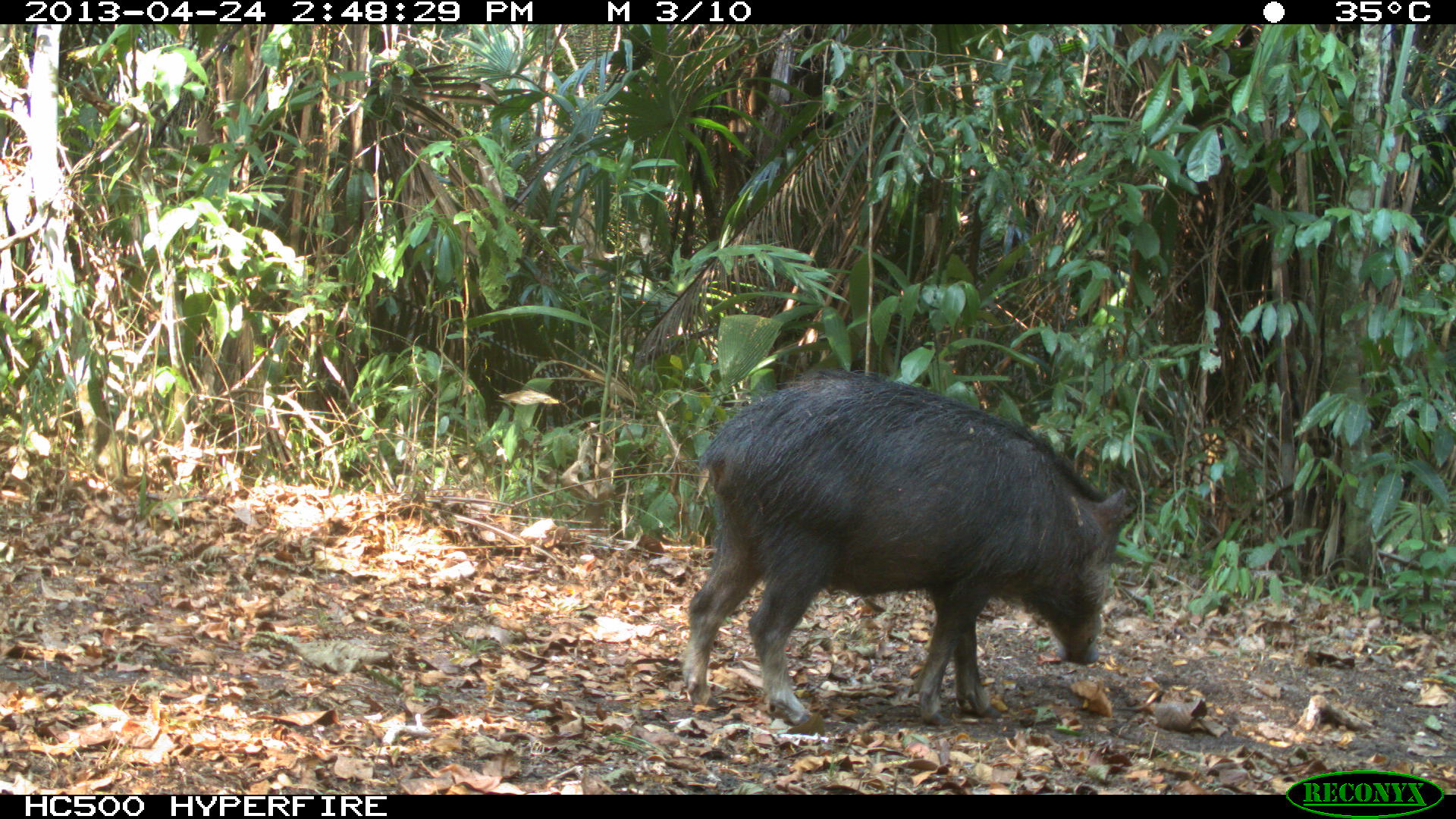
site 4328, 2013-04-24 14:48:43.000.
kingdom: Animalia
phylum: Chordata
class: Mammalia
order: Artiodactyla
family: Tayassuidae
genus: Tayassu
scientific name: Tayassu pecari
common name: white-lipped peccary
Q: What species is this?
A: Tayassu pecari (white-lipped peccary).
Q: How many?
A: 10.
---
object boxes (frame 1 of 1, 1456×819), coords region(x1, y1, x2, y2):
tayassu pecari: region(676, 362, 1130, 726)